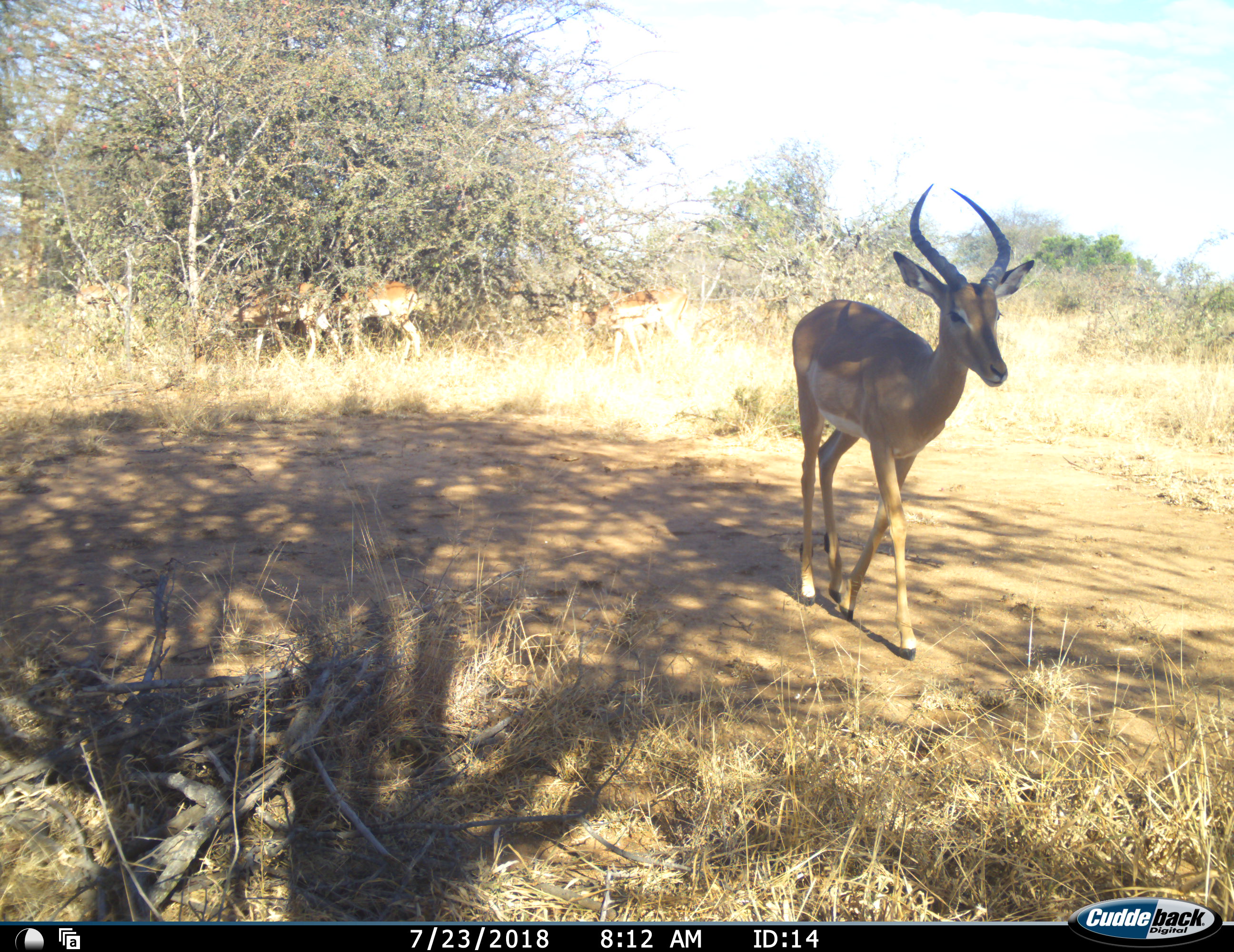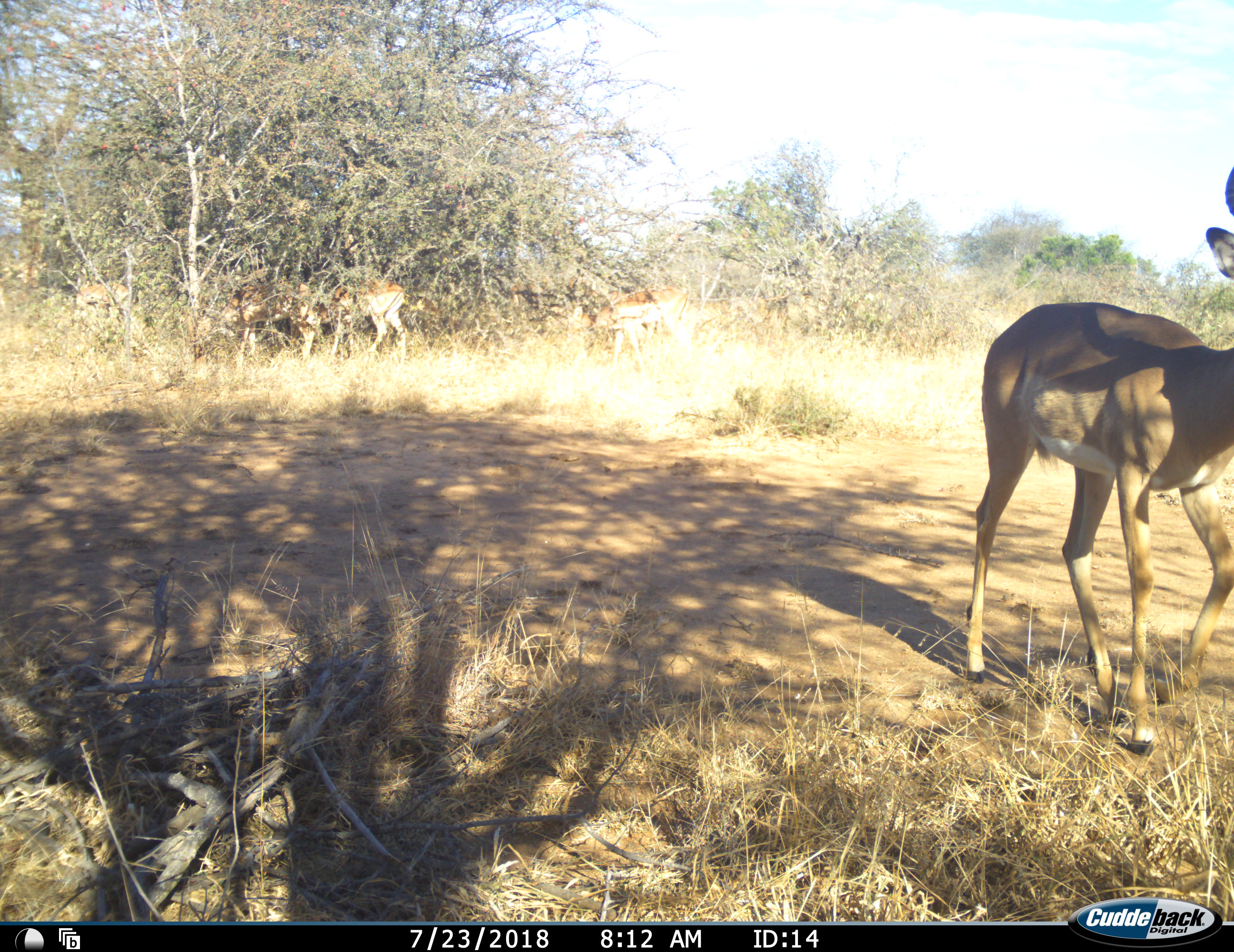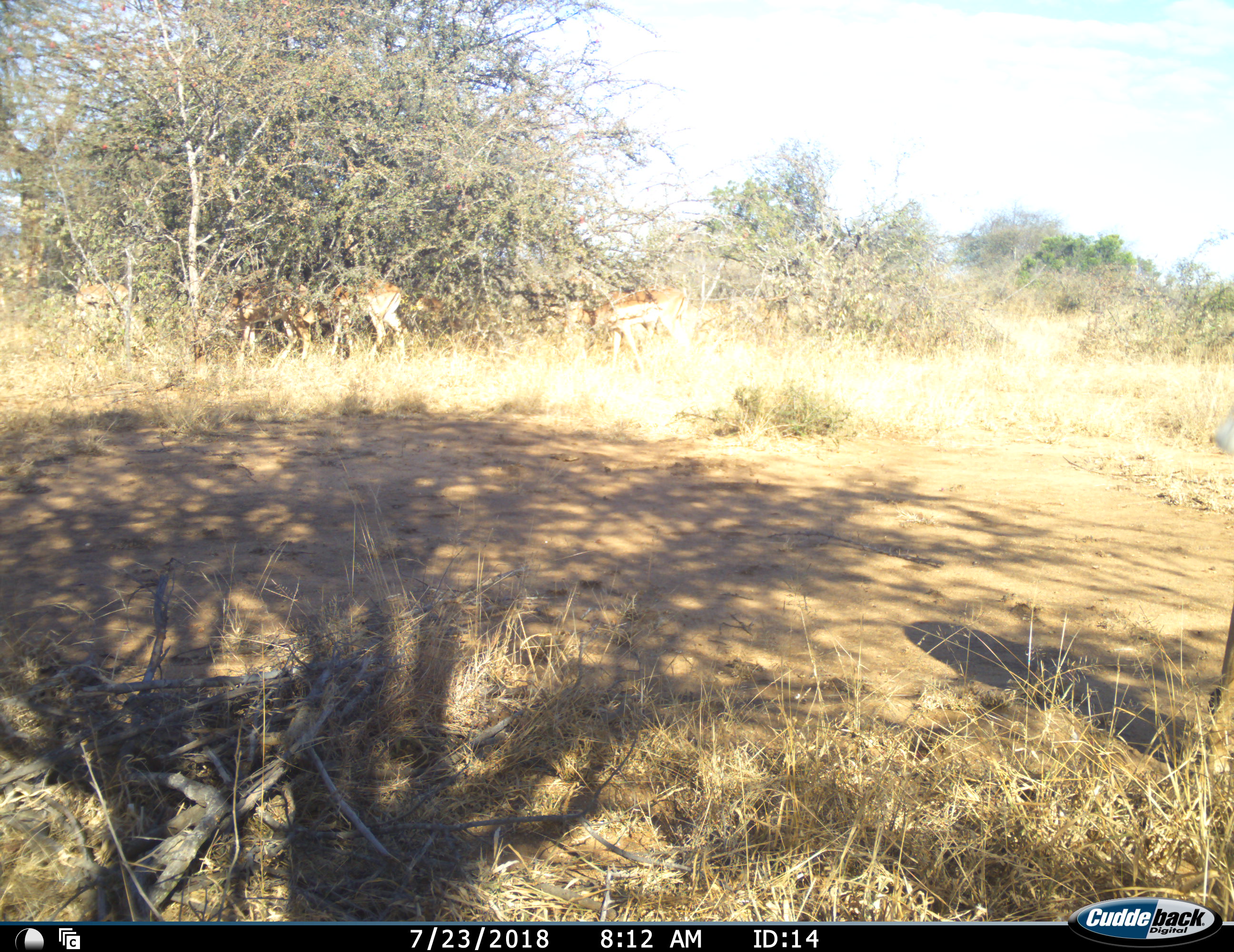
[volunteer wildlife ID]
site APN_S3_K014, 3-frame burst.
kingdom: Animalia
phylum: Chordata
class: Mammalia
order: Artiodactyla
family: Bovidae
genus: Aepyceros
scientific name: Aepyceros melampus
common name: impala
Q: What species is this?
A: Impala (Aepyceros melampus).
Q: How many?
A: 3.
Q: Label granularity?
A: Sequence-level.